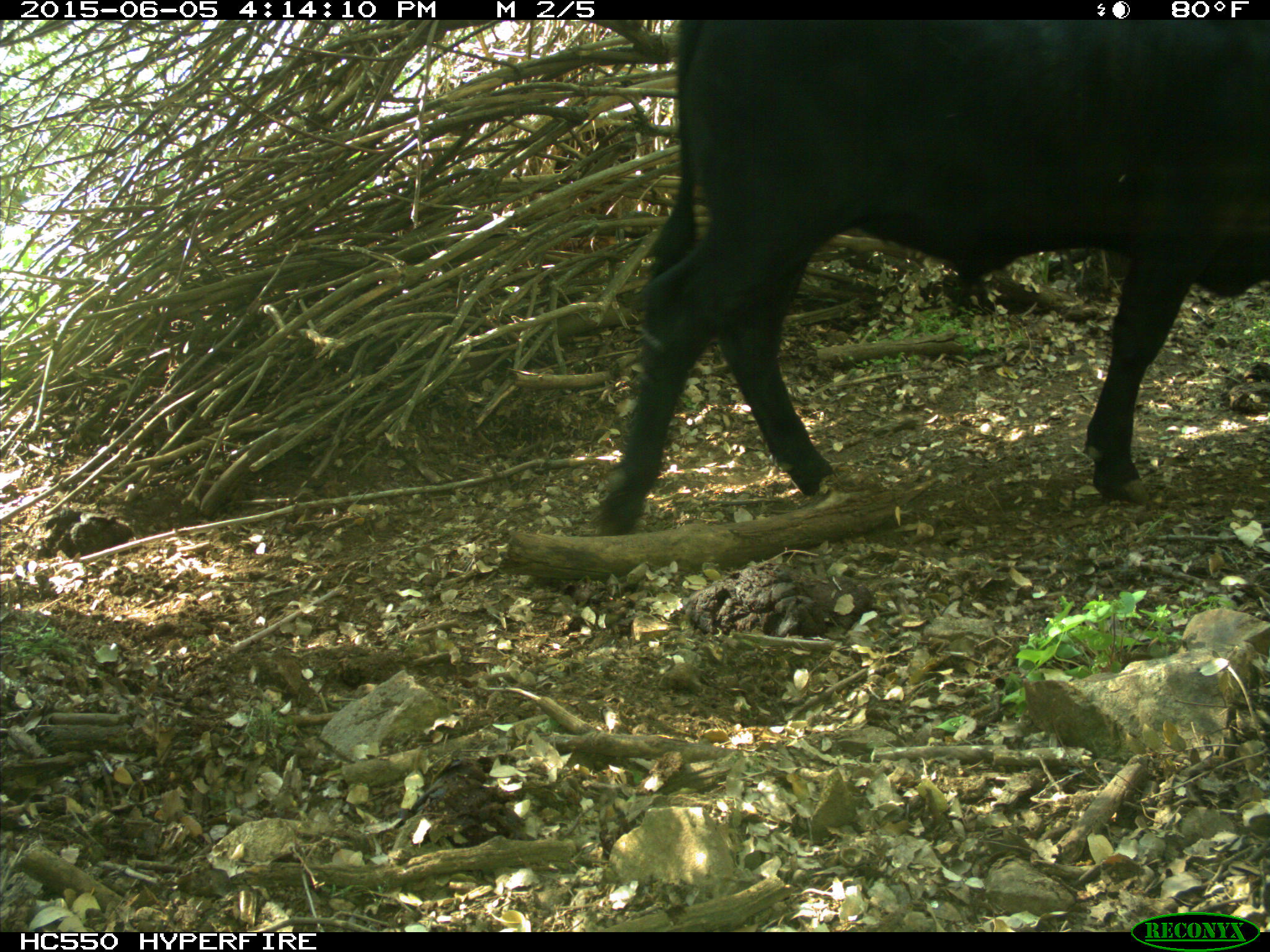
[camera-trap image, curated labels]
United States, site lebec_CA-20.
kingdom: Animalia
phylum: Chordata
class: Mammalia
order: Artiodactyla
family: Bovidae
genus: Bos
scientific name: Bos taurus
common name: domestic cow